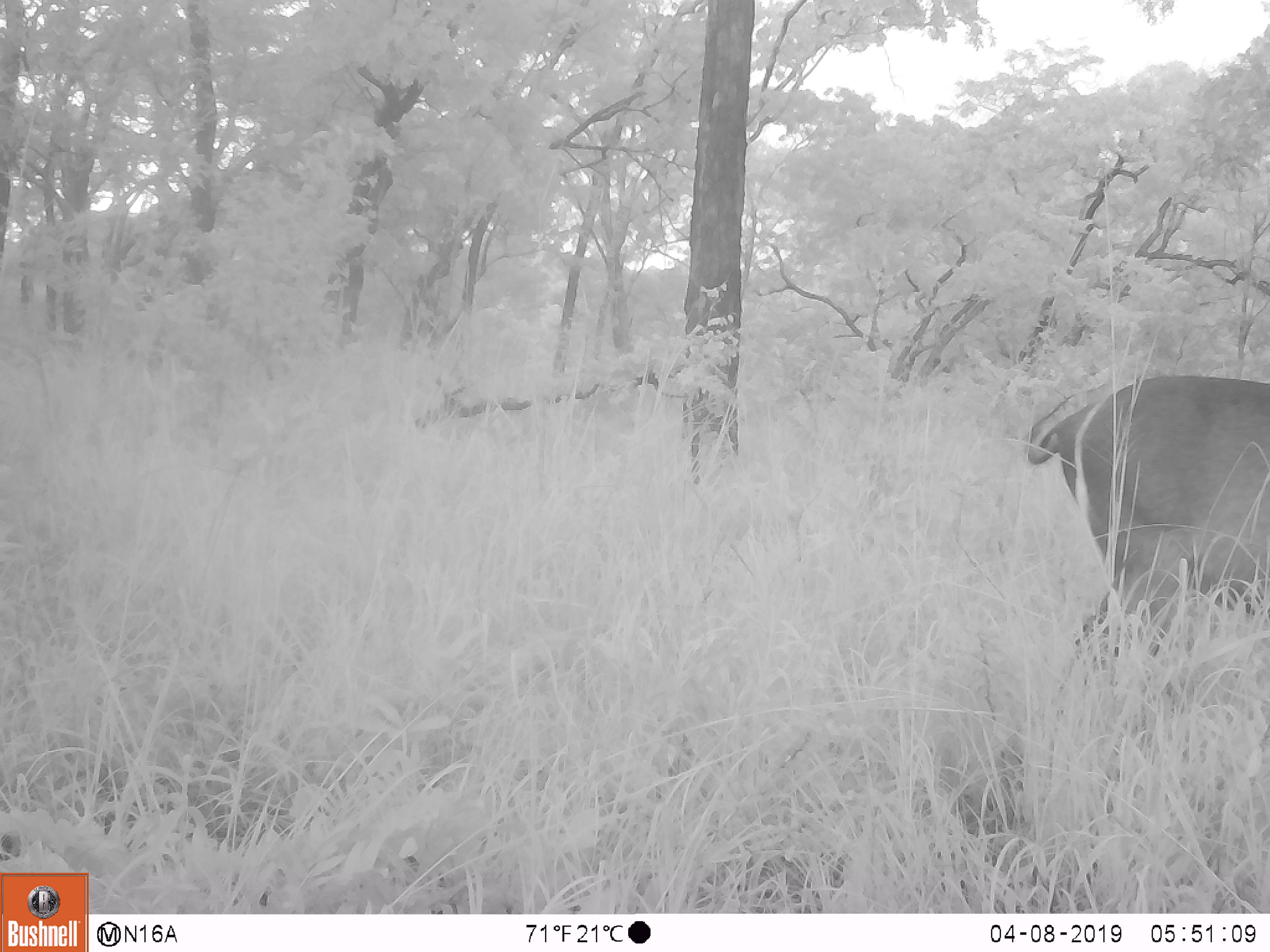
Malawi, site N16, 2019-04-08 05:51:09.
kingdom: Animalia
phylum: Chordata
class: Mammalia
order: Artiodactyla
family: Bovidae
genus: Kobus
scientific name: Kobus ellipsiprymnus ellipsiprymnus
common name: common waterbuck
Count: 1.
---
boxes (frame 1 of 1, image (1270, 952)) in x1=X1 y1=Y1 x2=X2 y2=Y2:
common waterbuck: x1=1010 y1=353 x2=1269 y2=710